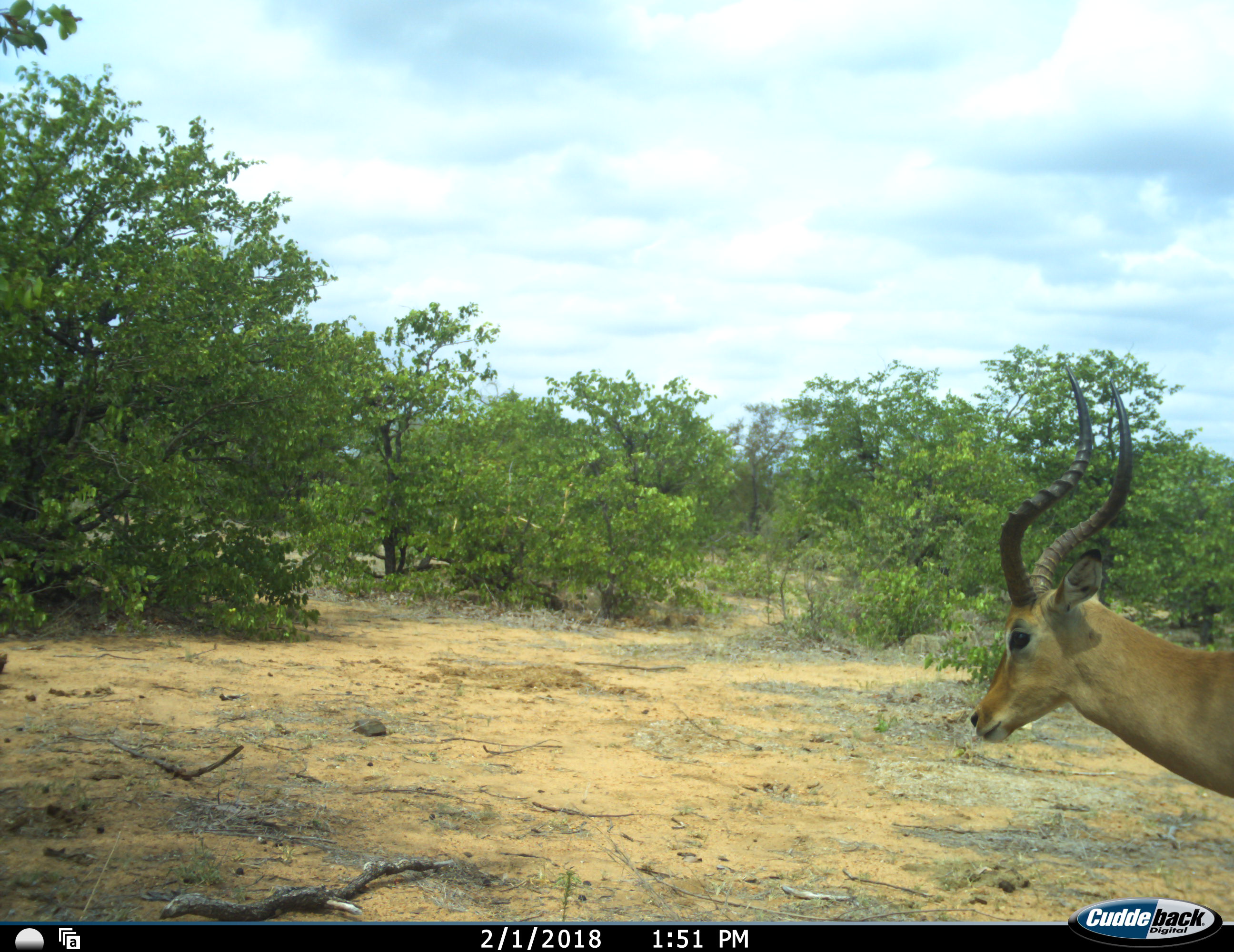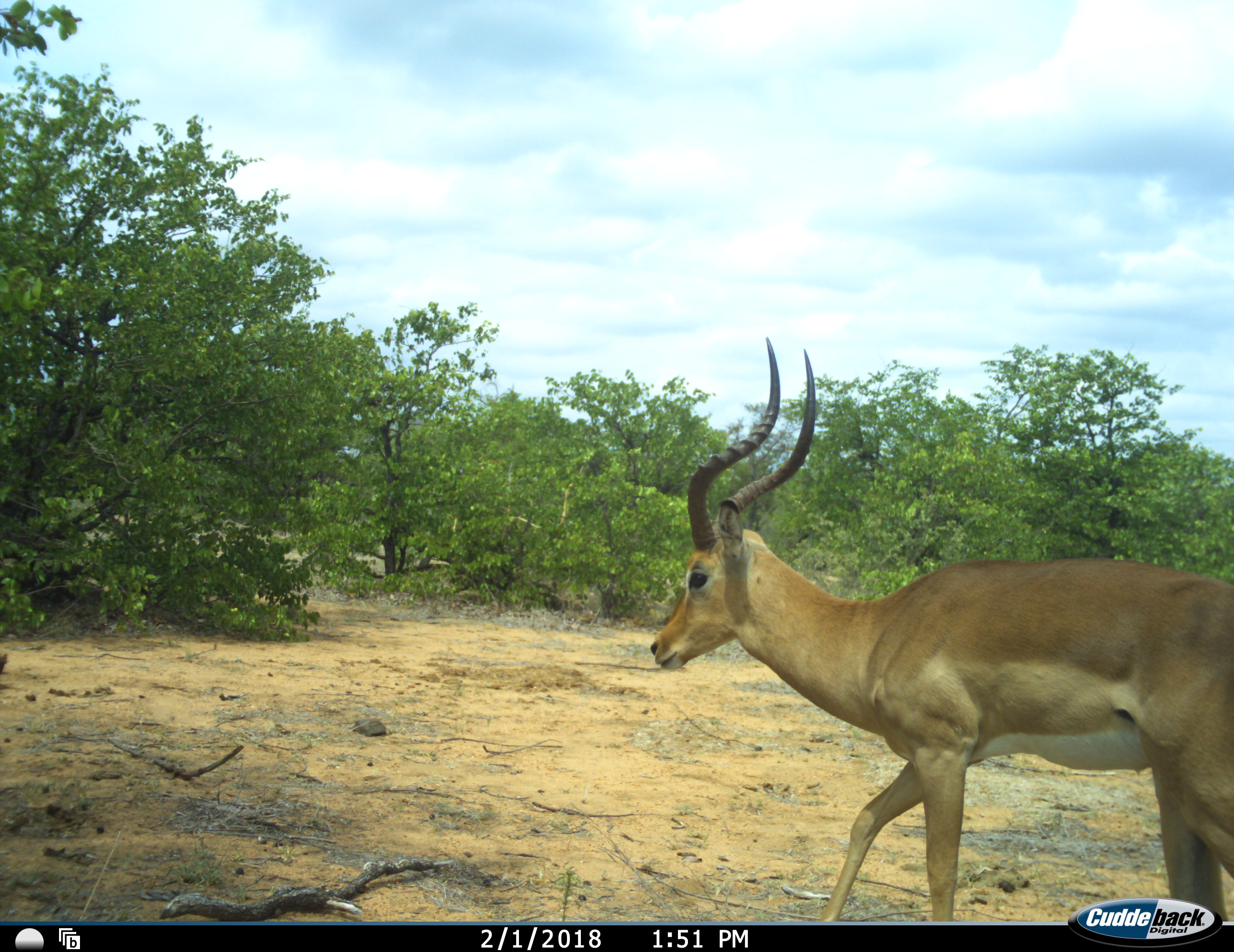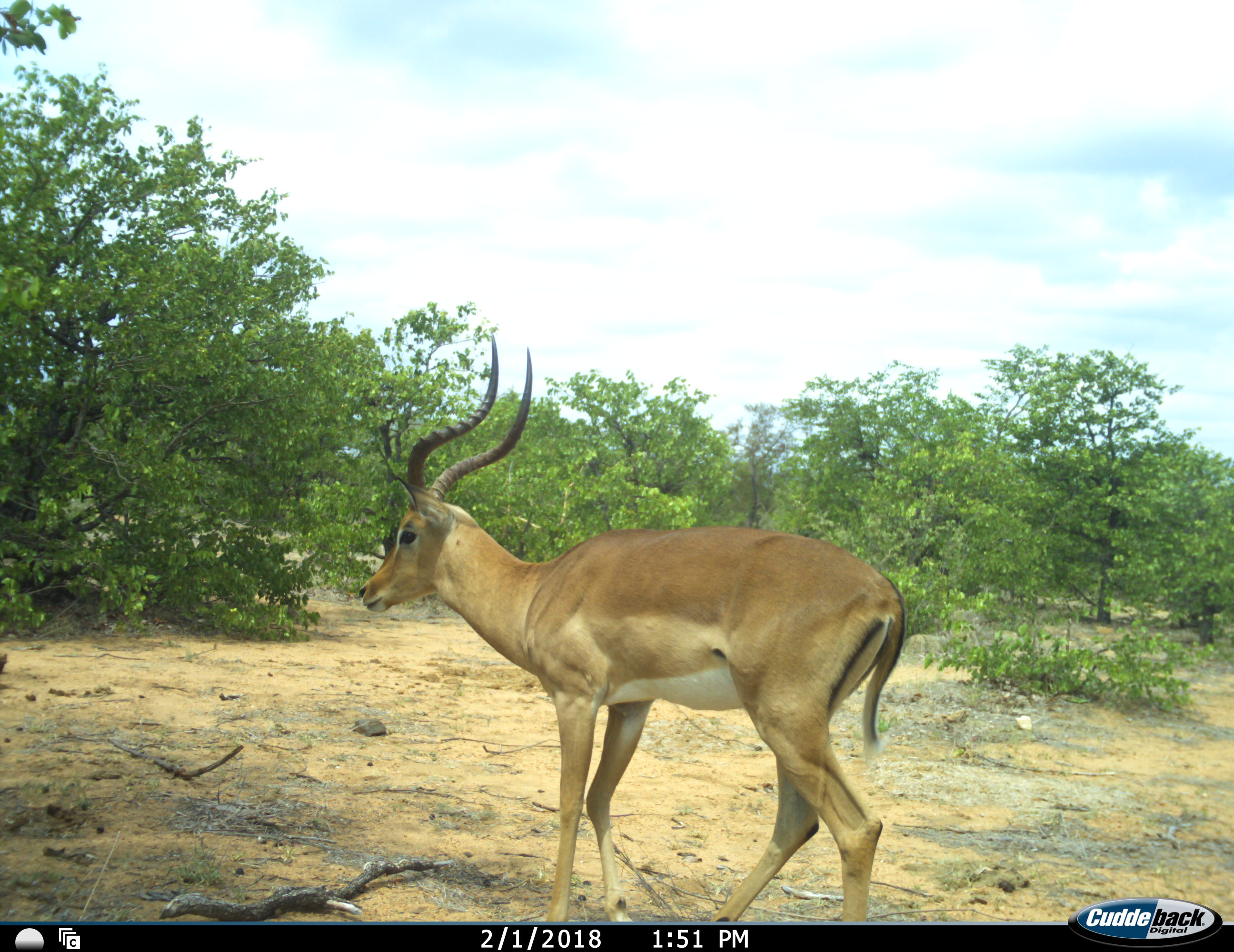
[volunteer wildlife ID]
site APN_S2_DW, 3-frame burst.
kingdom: Animalia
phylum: Chordata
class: Mammalia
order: Artiodactyla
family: Bovidae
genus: Aepyceros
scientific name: Aepyceros melampus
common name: impala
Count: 1.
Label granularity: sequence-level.